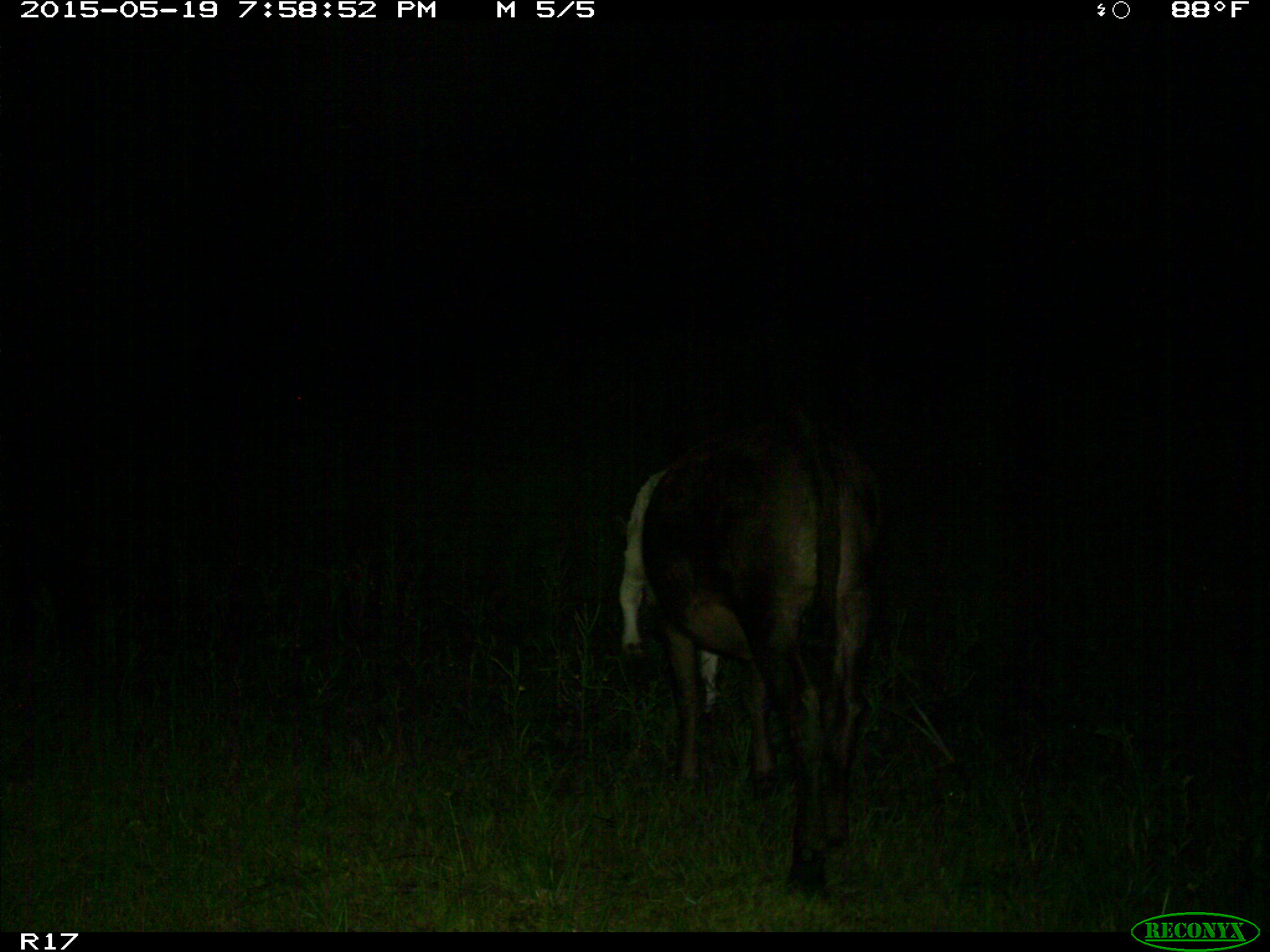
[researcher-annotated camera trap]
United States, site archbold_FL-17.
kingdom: Animalia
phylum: Chordata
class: Mammalia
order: Artiodactyla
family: Bovidae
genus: Bos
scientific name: Bos taurus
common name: domestic cow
Bos taurus (domestic cow).